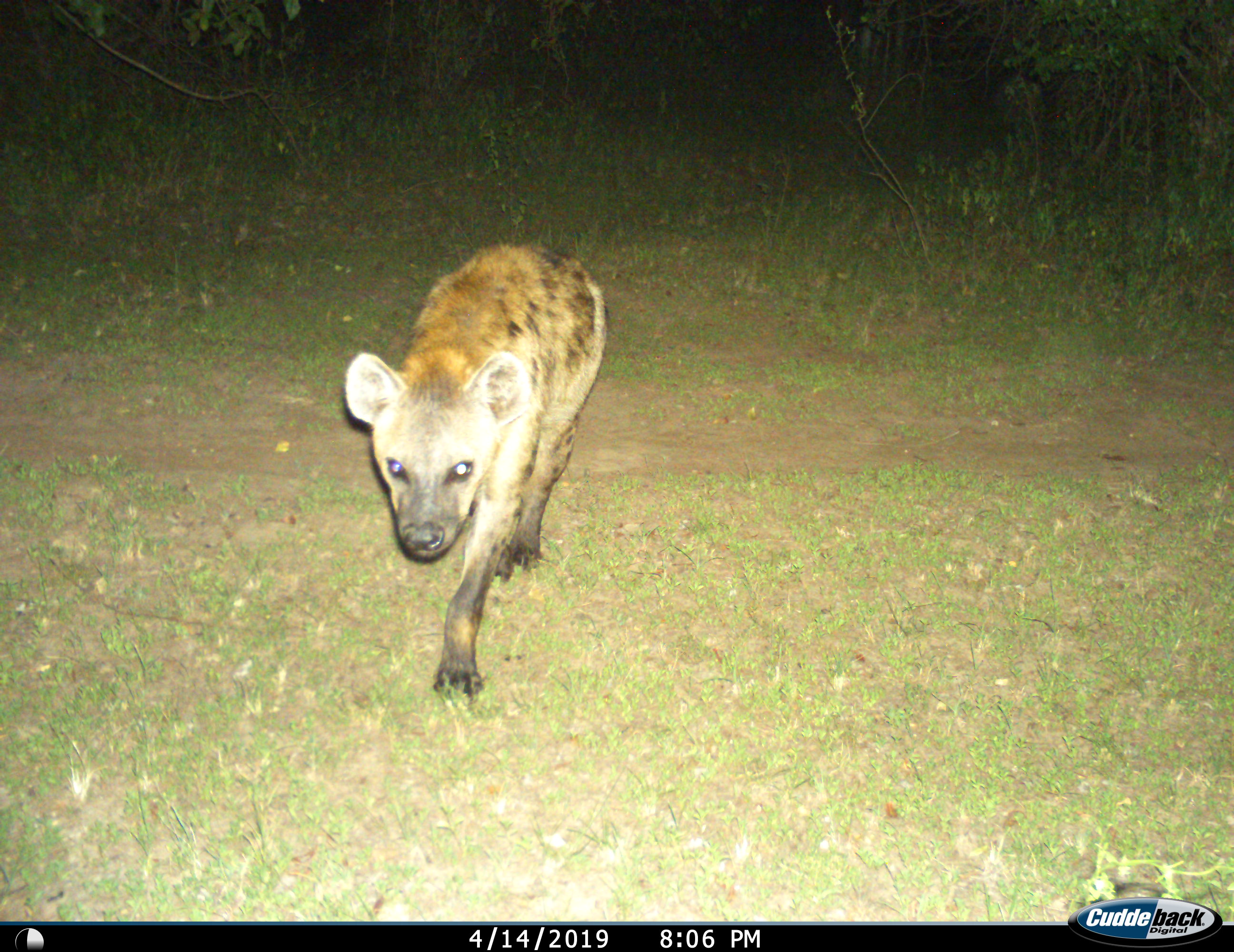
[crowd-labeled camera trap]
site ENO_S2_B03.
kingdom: Animalia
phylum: Chordata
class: Mammalia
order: Carnivora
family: Hyaenidae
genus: Crocuta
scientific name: Crocuta crocuta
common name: spotted hyena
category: hyenaspotted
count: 1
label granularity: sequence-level